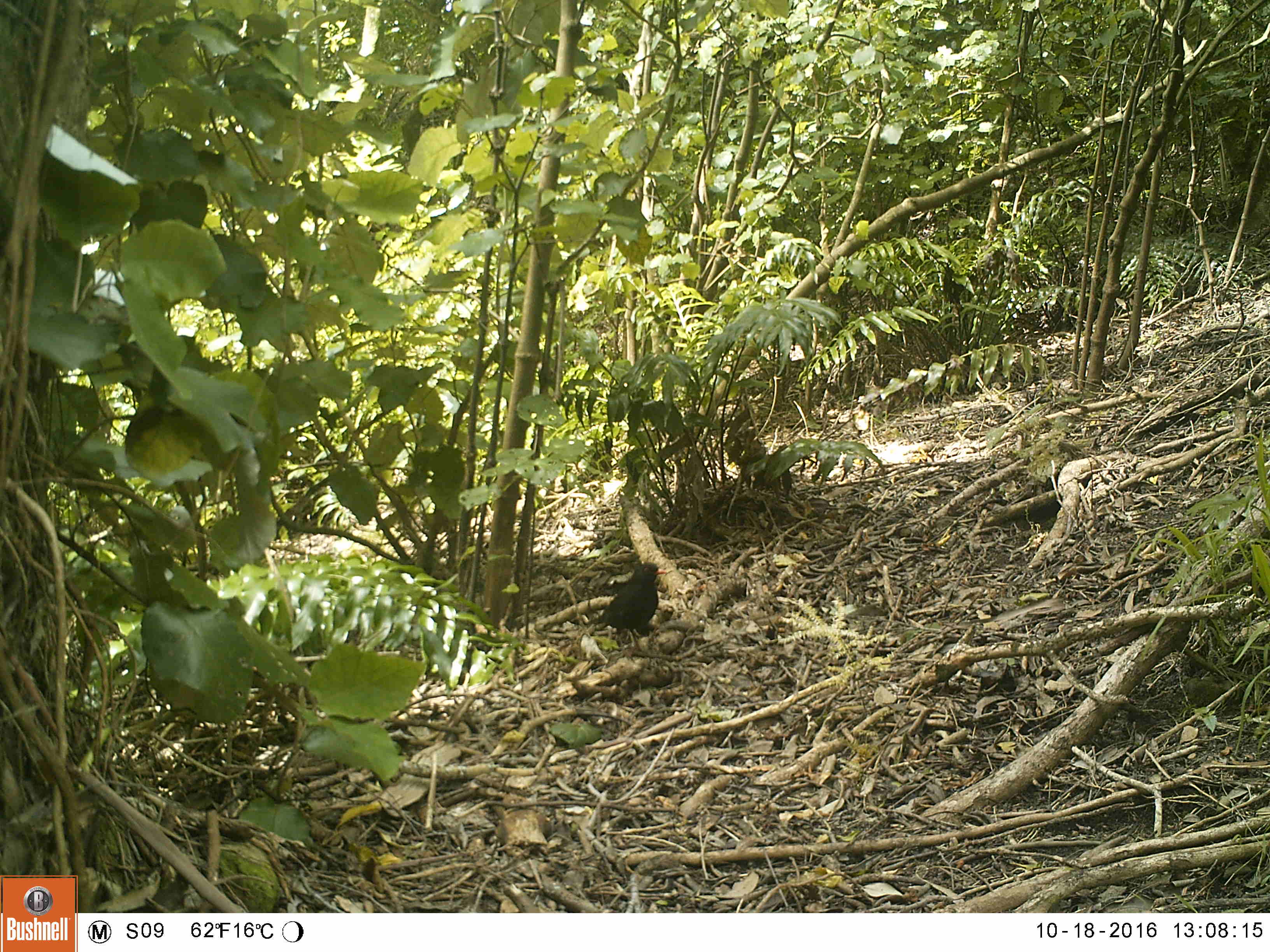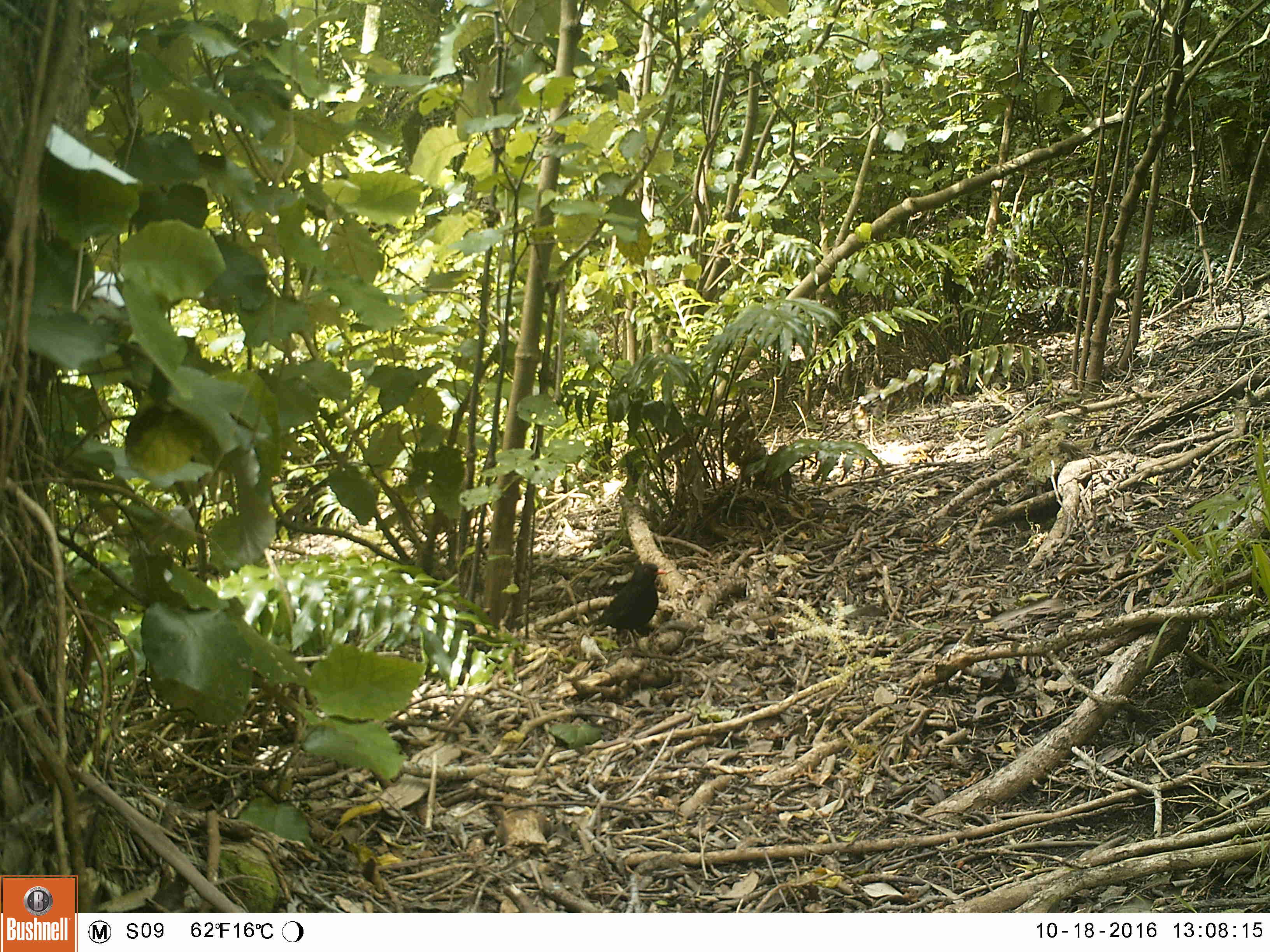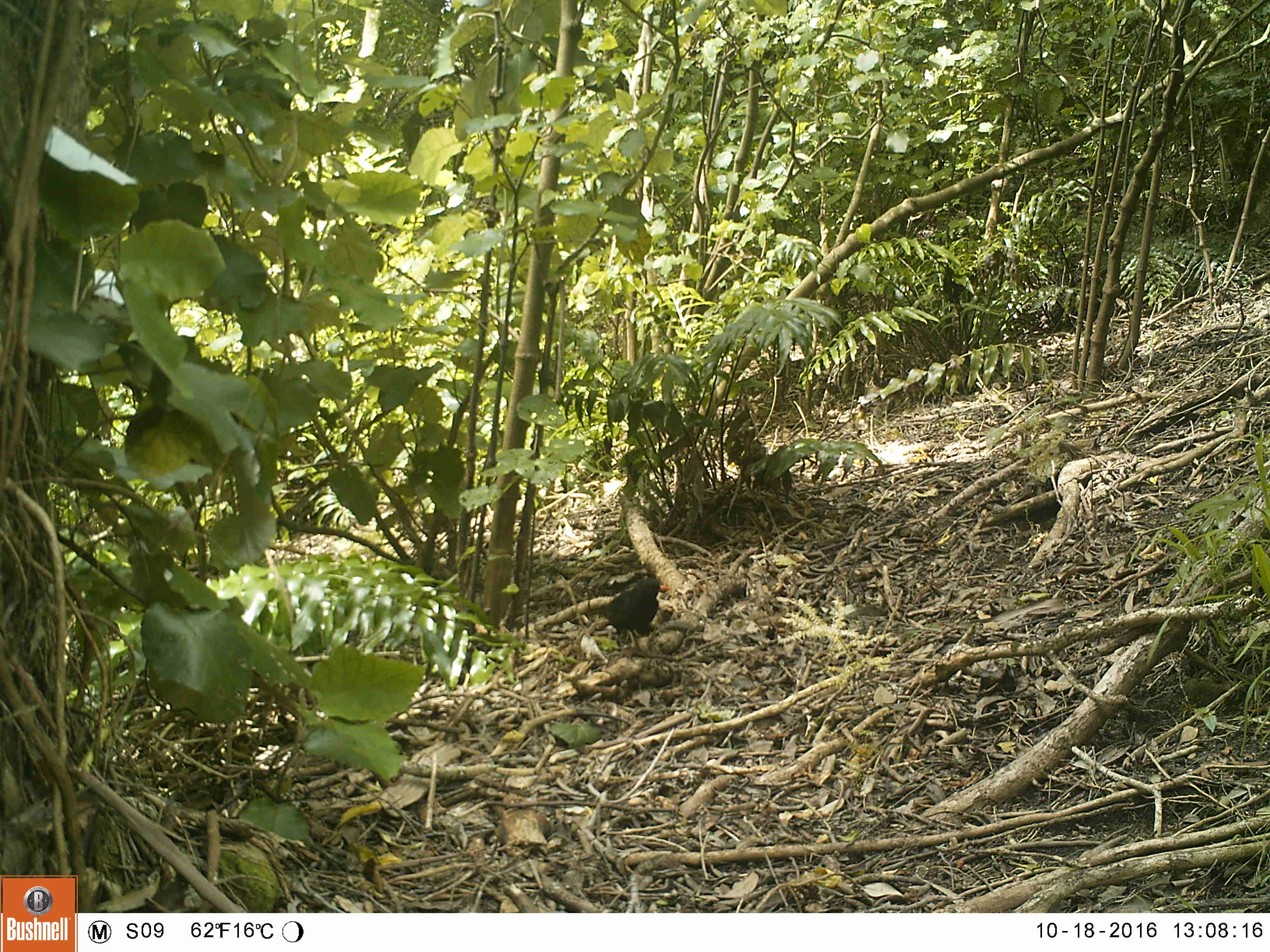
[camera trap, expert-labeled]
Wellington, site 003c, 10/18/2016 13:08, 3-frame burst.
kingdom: Animalia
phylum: Chordata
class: Aves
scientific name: Aves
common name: bird